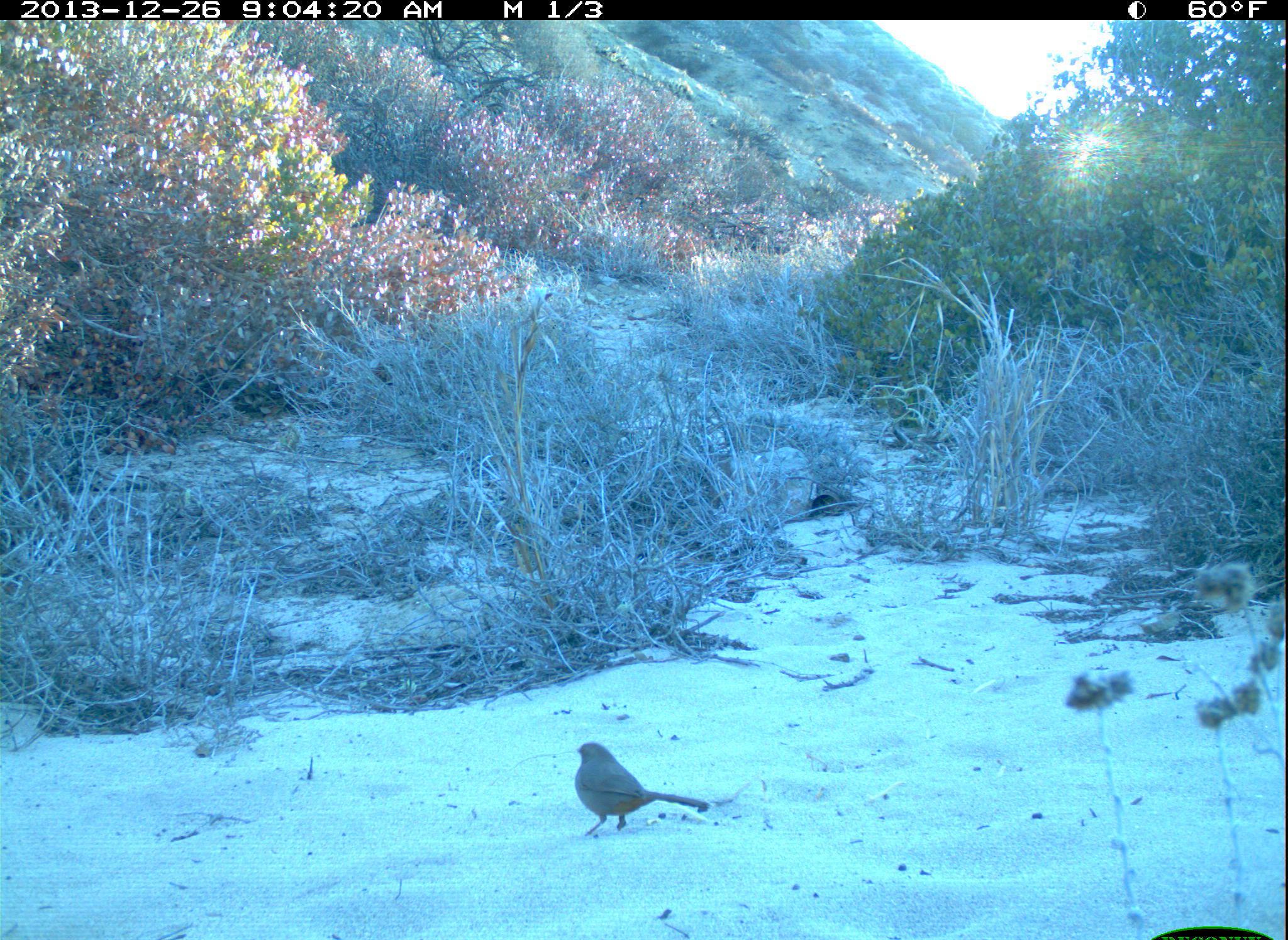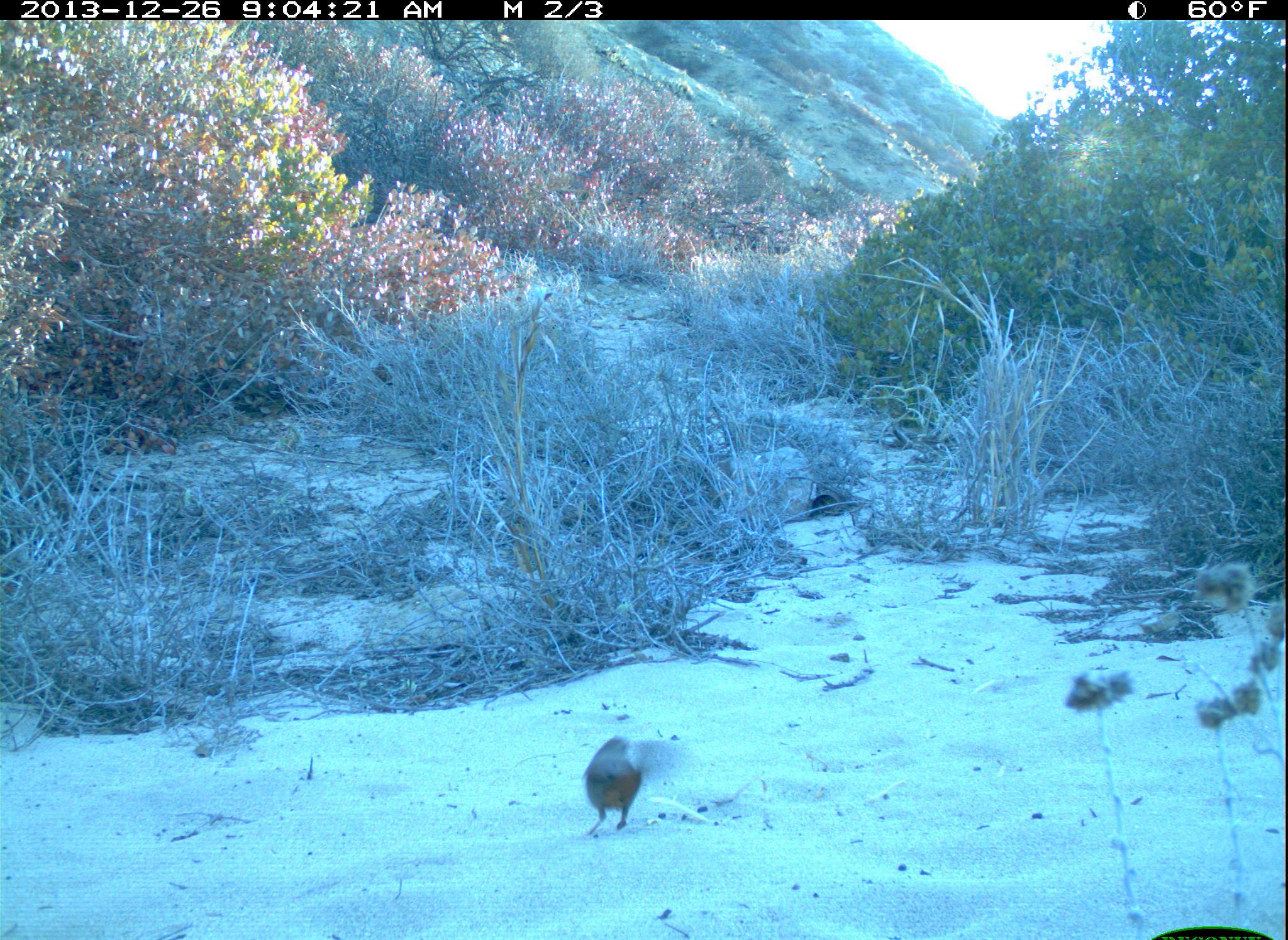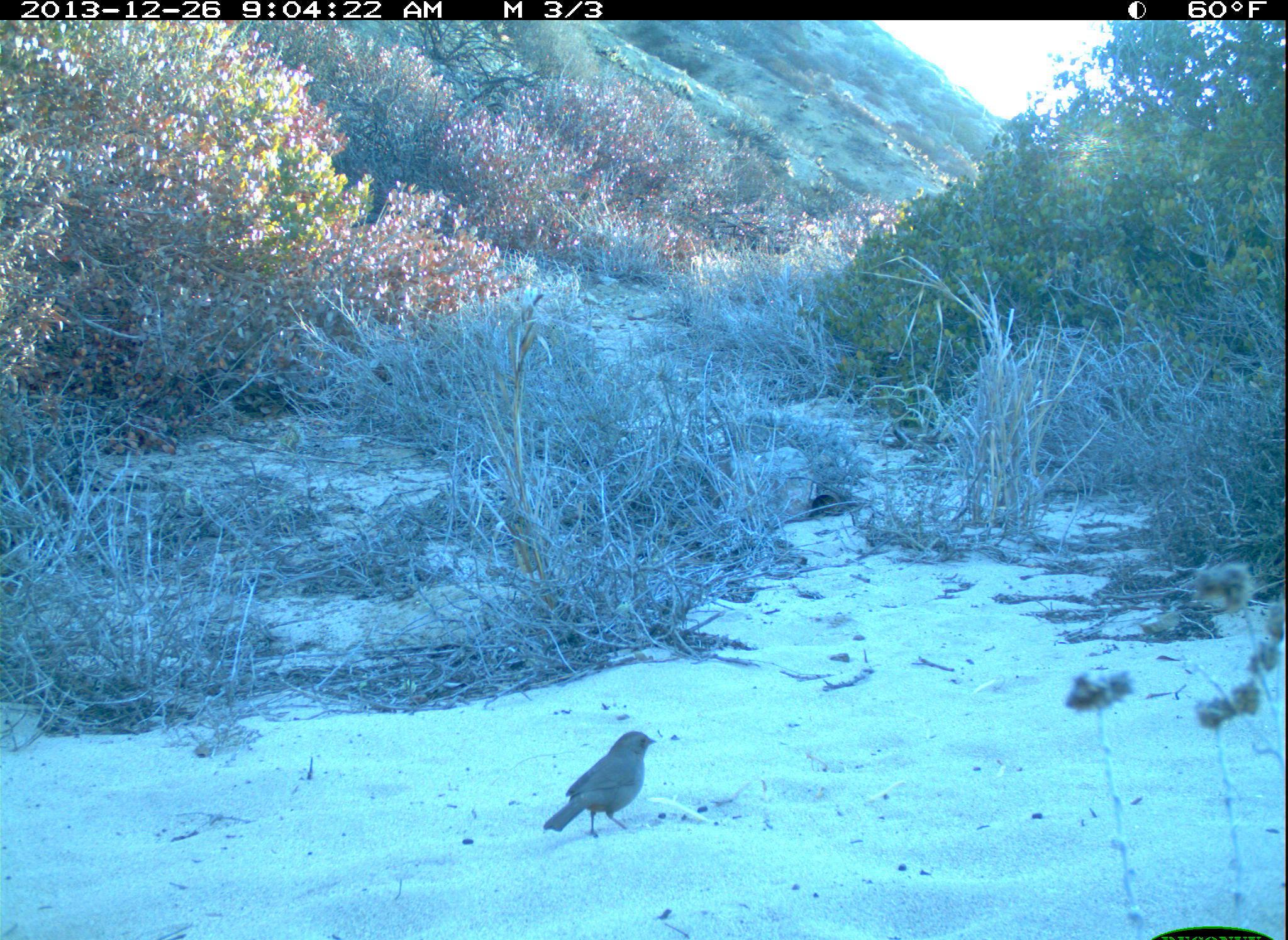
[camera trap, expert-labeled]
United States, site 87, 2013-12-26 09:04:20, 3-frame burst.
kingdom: Animalia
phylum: Chordata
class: Aves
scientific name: Aves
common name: bird